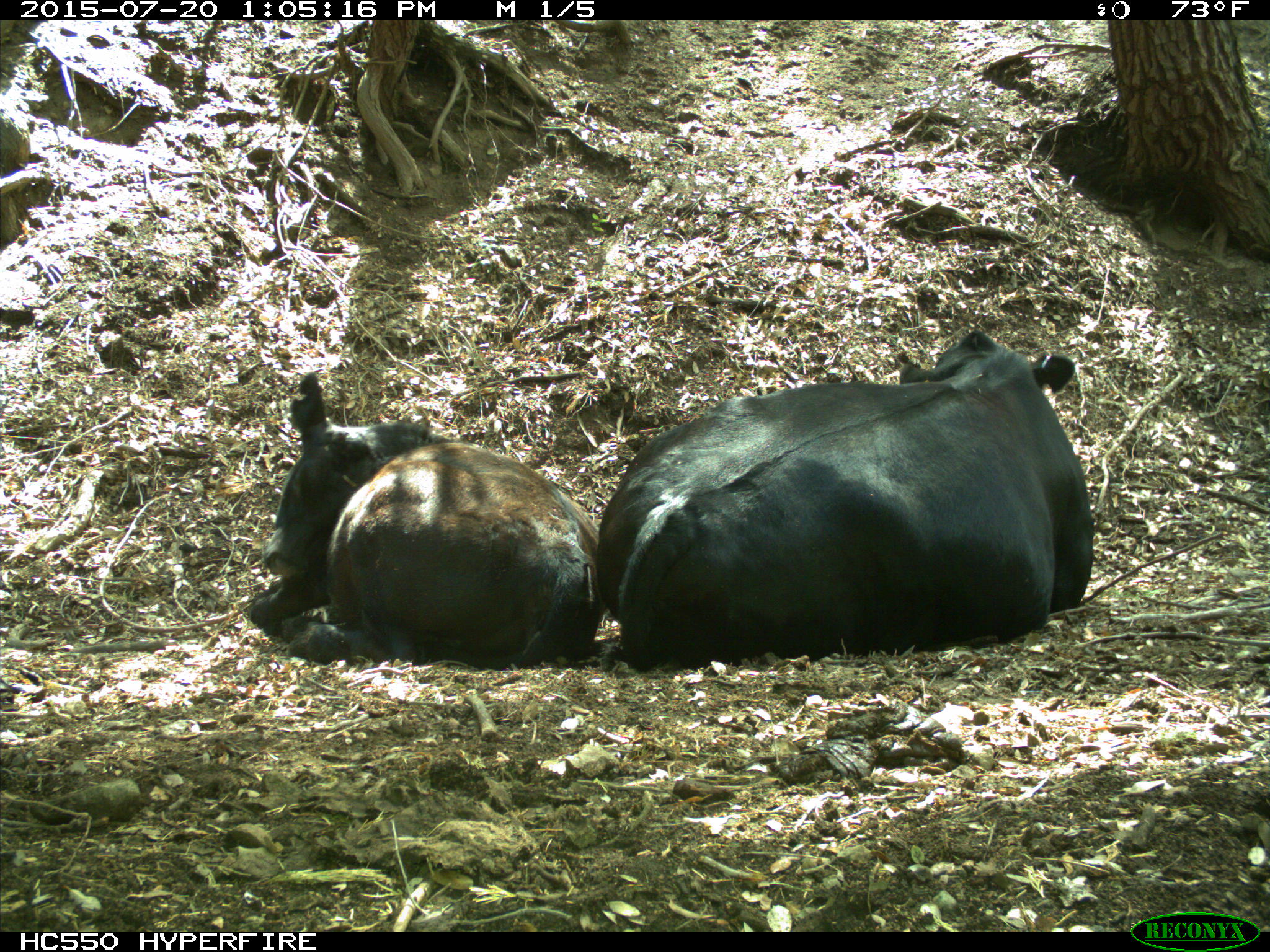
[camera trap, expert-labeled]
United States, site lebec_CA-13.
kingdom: Animalia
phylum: Chordata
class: Mammalia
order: Artiodactyla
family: Bovidae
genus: Bos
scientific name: Bos taurus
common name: domestic cow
Bos taurus (domestic cow).